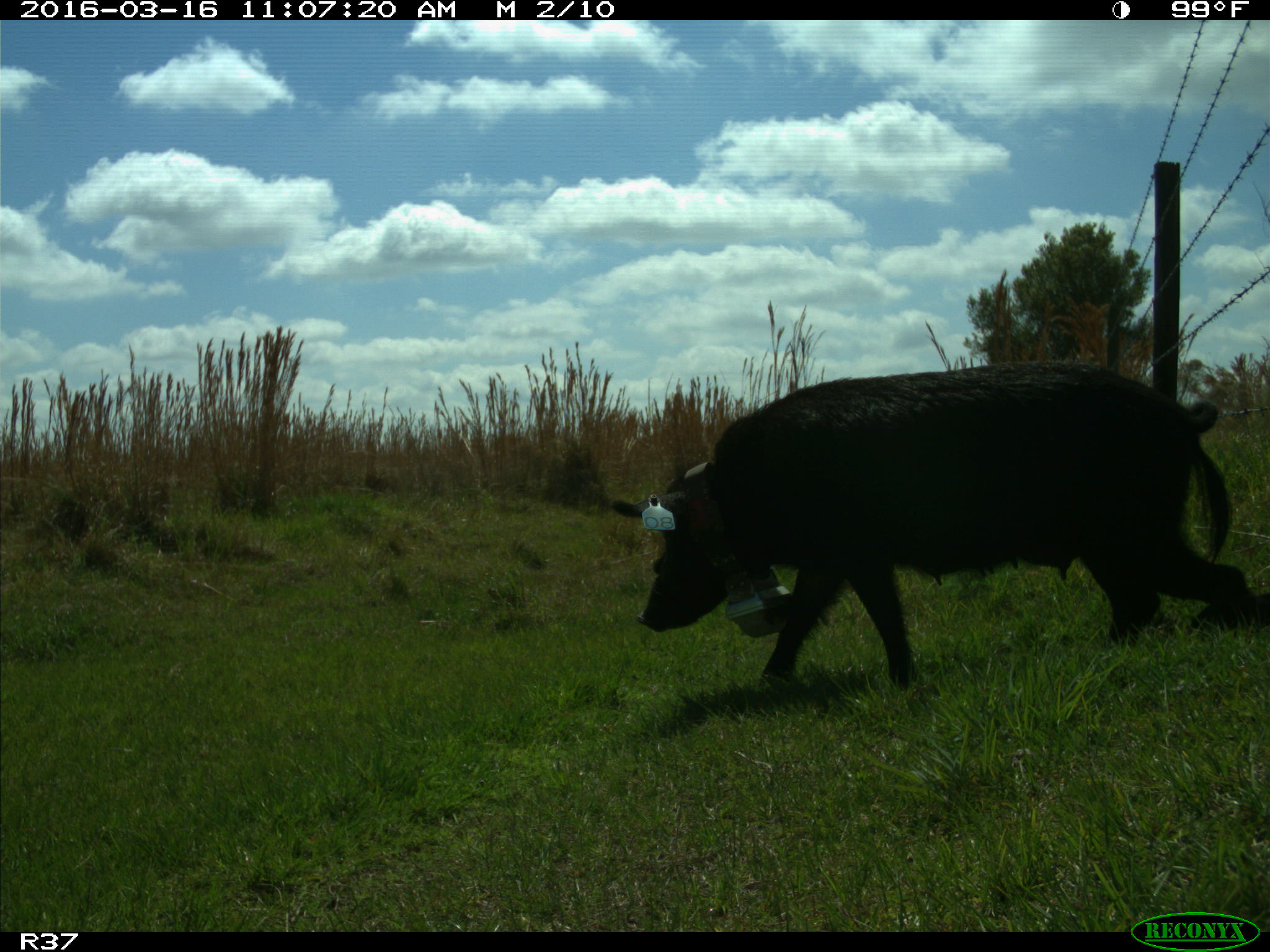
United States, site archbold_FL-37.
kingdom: Animalia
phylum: Chordata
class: Mammalia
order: Artiodactyla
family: Suidae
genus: Sus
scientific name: Sus scrofa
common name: wild boar